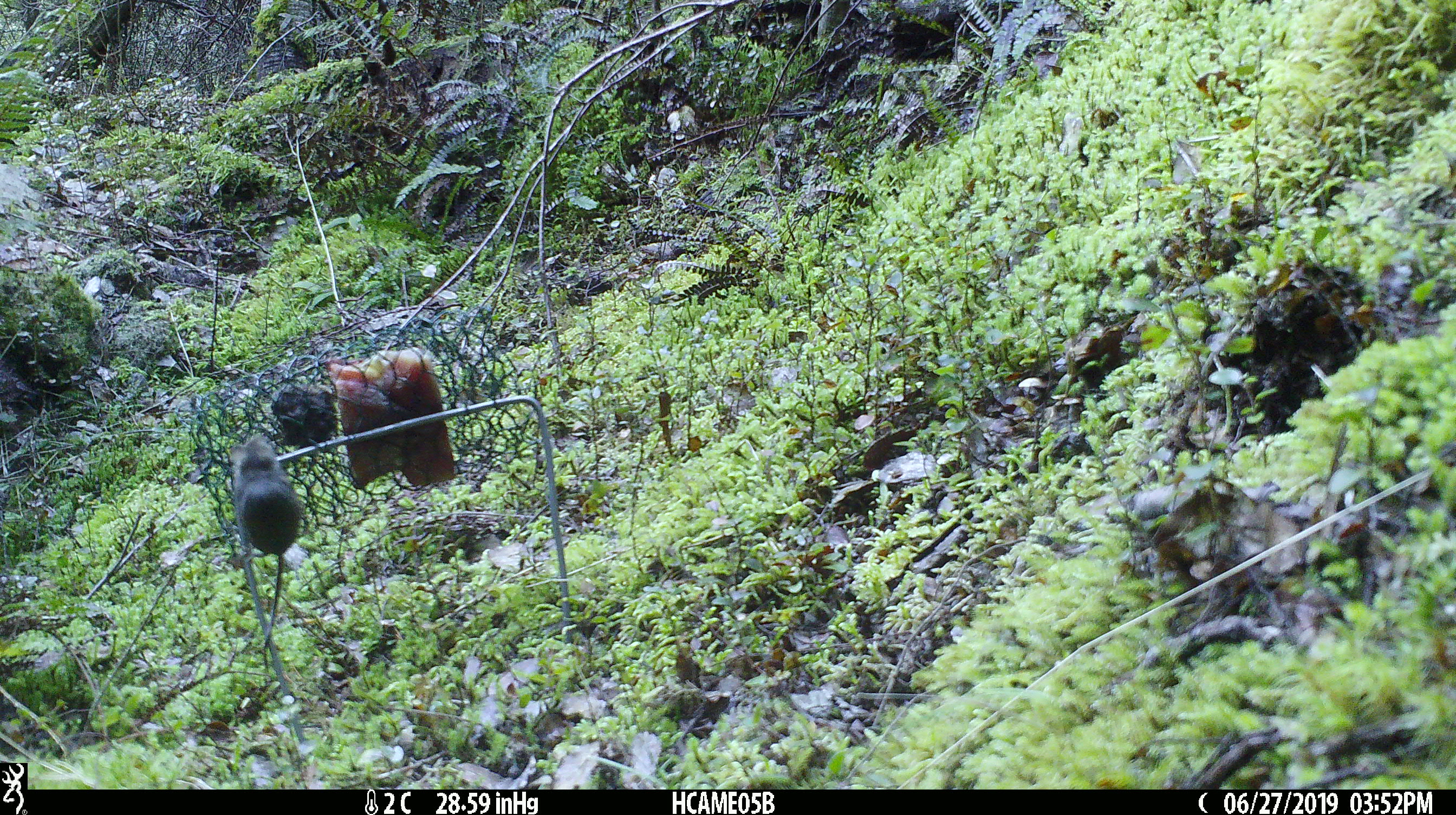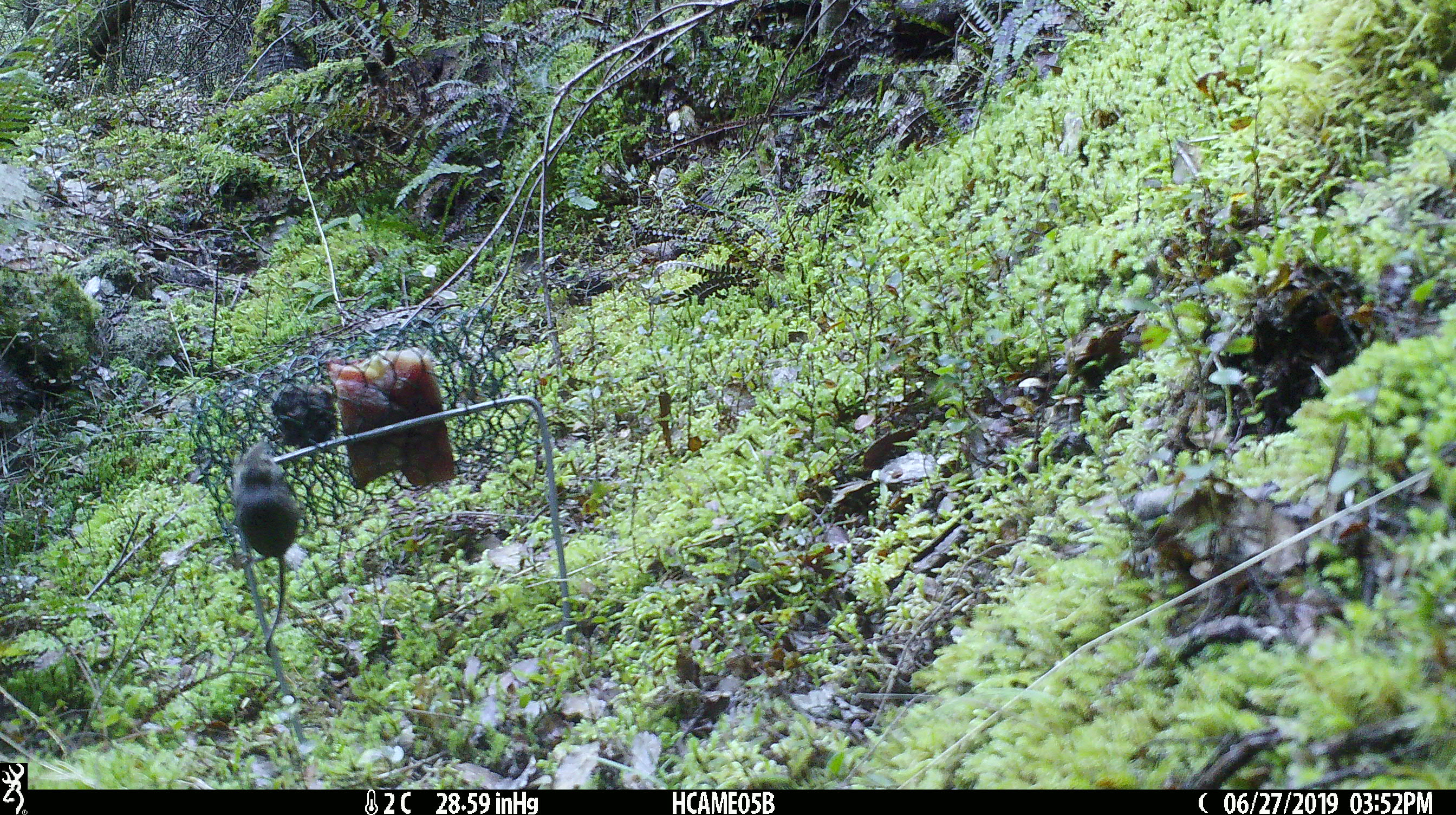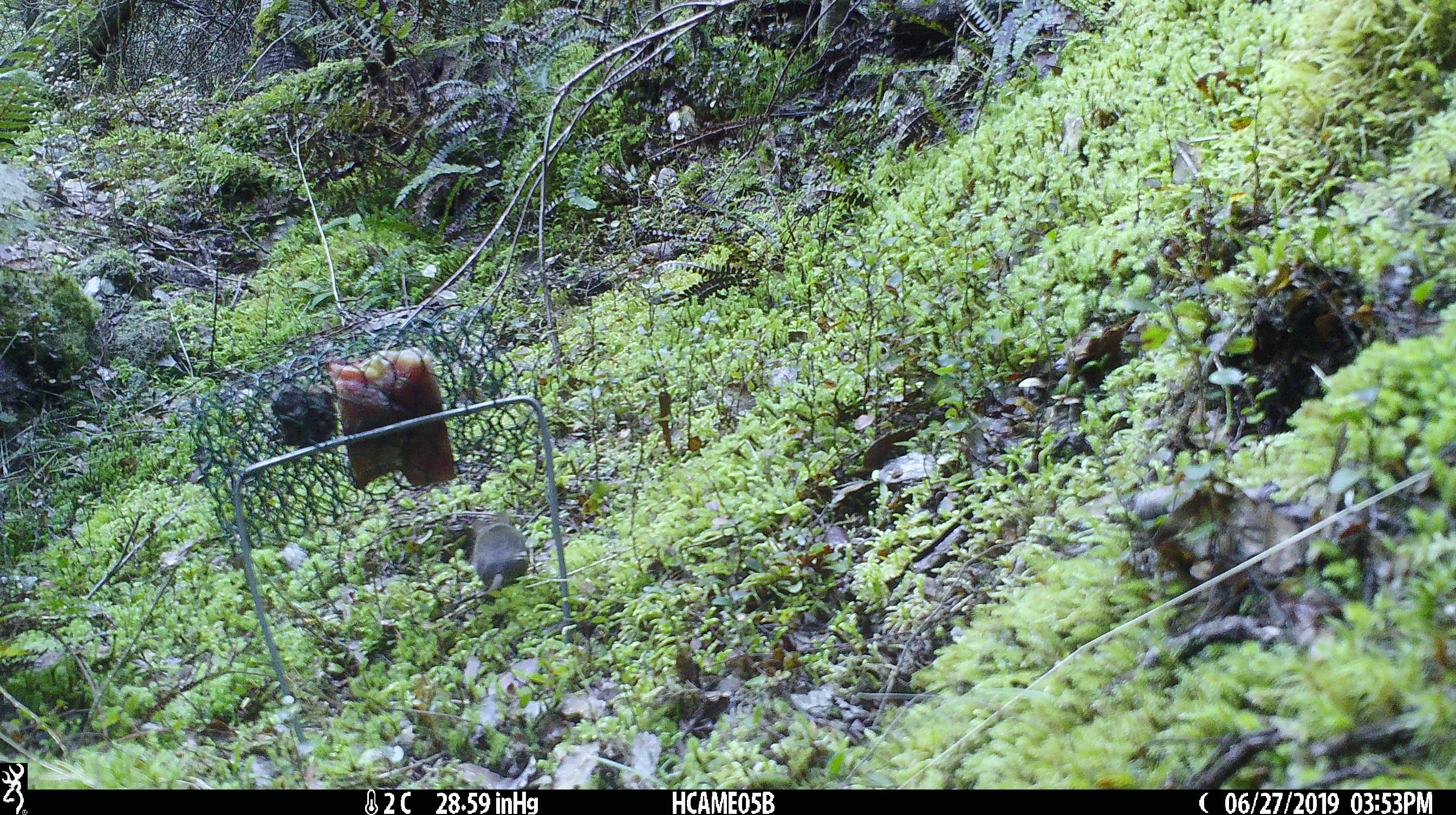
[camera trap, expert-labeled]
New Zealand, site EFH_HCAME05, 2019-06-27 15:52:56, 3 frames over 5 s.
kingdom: Animalia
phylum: Chordata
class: Mammalia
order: Rodentia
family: Muridae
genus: Mus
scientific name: Mus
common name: mouse